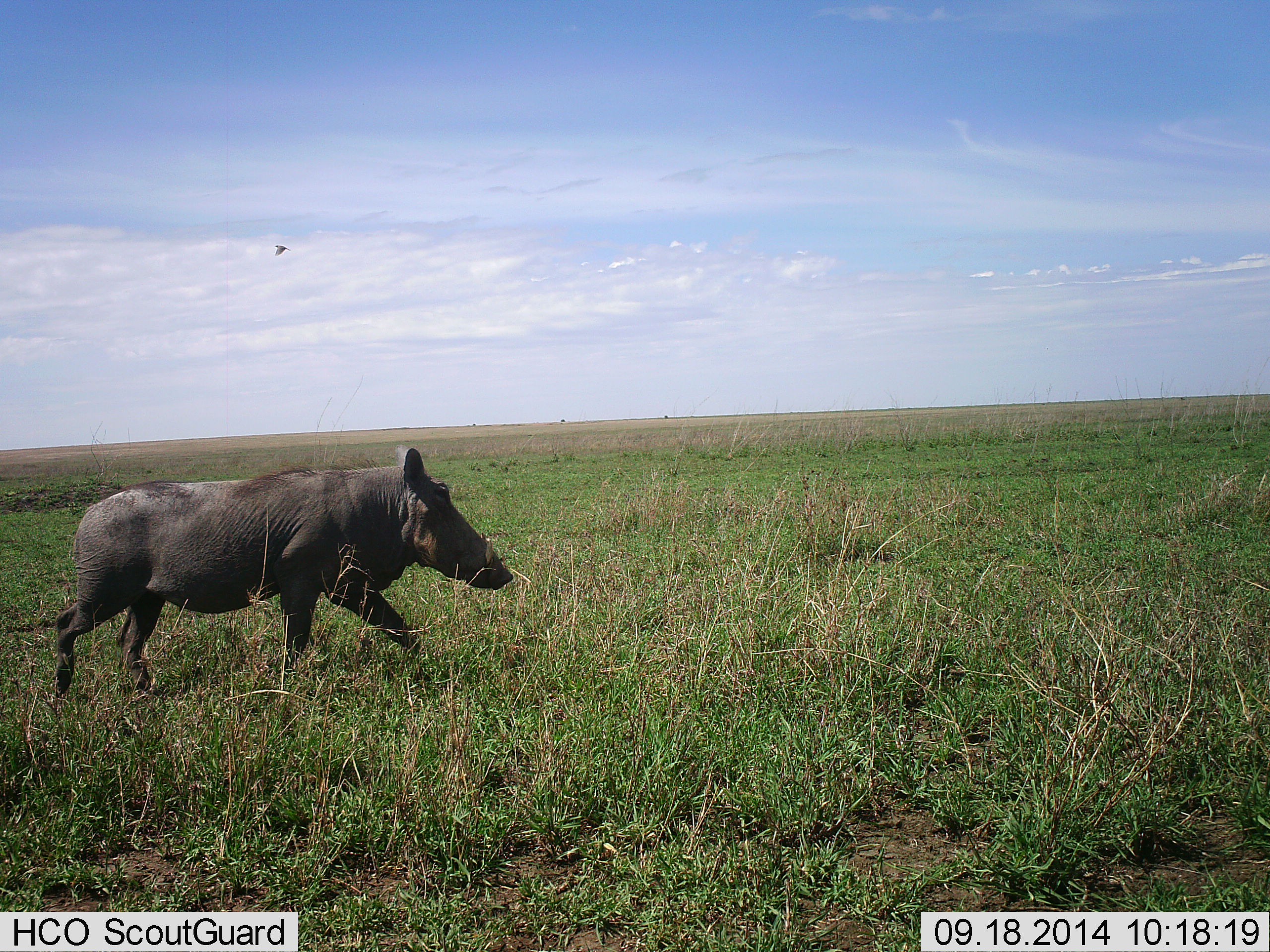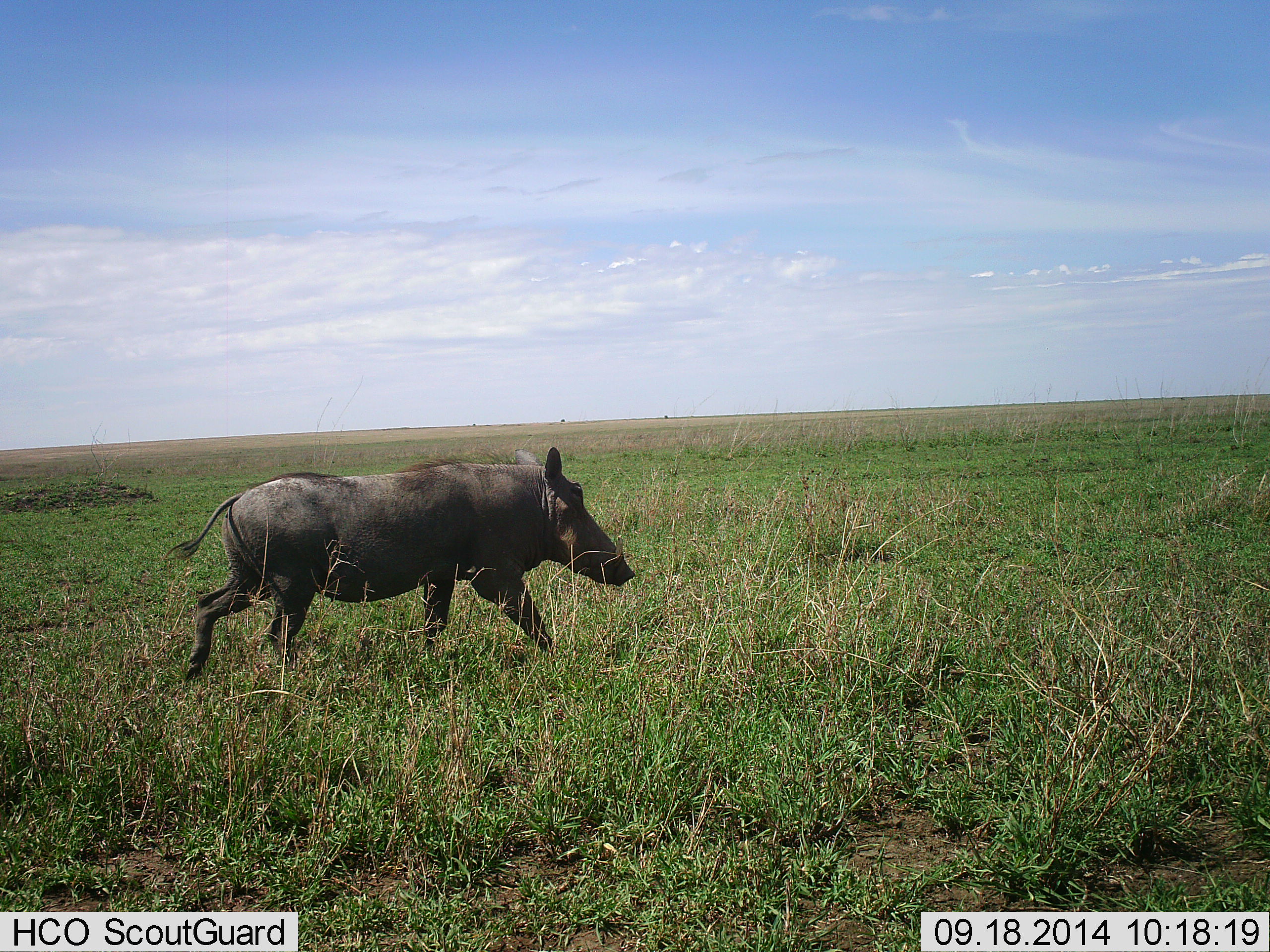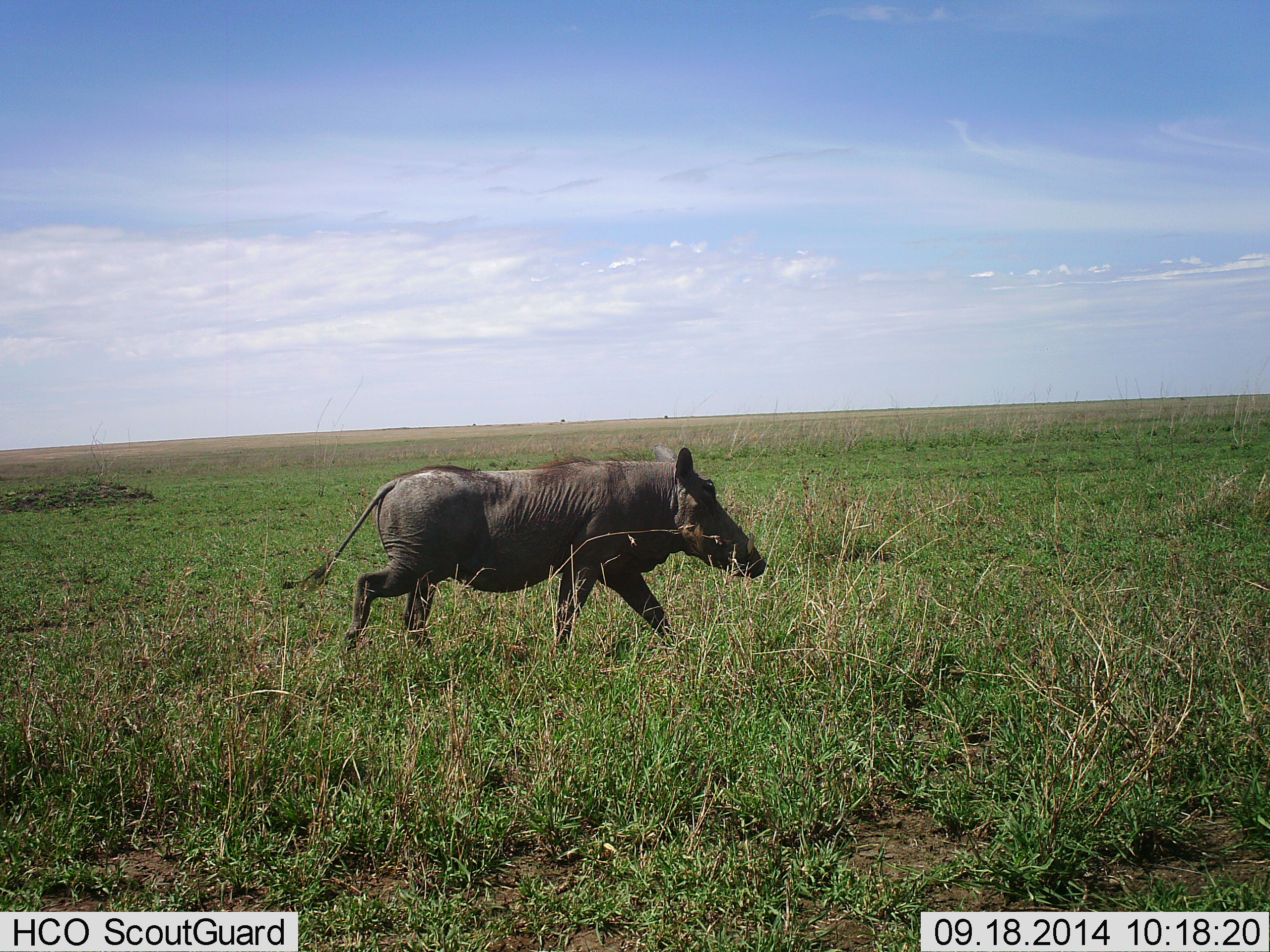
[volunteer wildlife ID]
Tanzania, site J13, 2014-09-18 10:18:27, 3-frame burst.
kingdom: Animalia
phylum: Chordata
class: Mammalia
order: Artiodactyla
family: Suidae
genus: Phacochoerus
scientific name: Phacochoerus africanus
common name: warthog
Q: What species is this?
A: Warthog (Phacochoerus africanus).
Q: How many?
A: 1.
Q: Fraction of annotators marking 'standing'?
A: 18%.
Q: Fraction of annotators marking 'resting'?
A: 0%.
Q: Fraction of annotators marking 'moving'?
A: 100%.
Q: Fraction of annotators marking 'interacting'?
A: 0%.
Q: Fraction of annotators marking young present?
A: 0%.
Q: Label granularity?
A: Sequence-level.